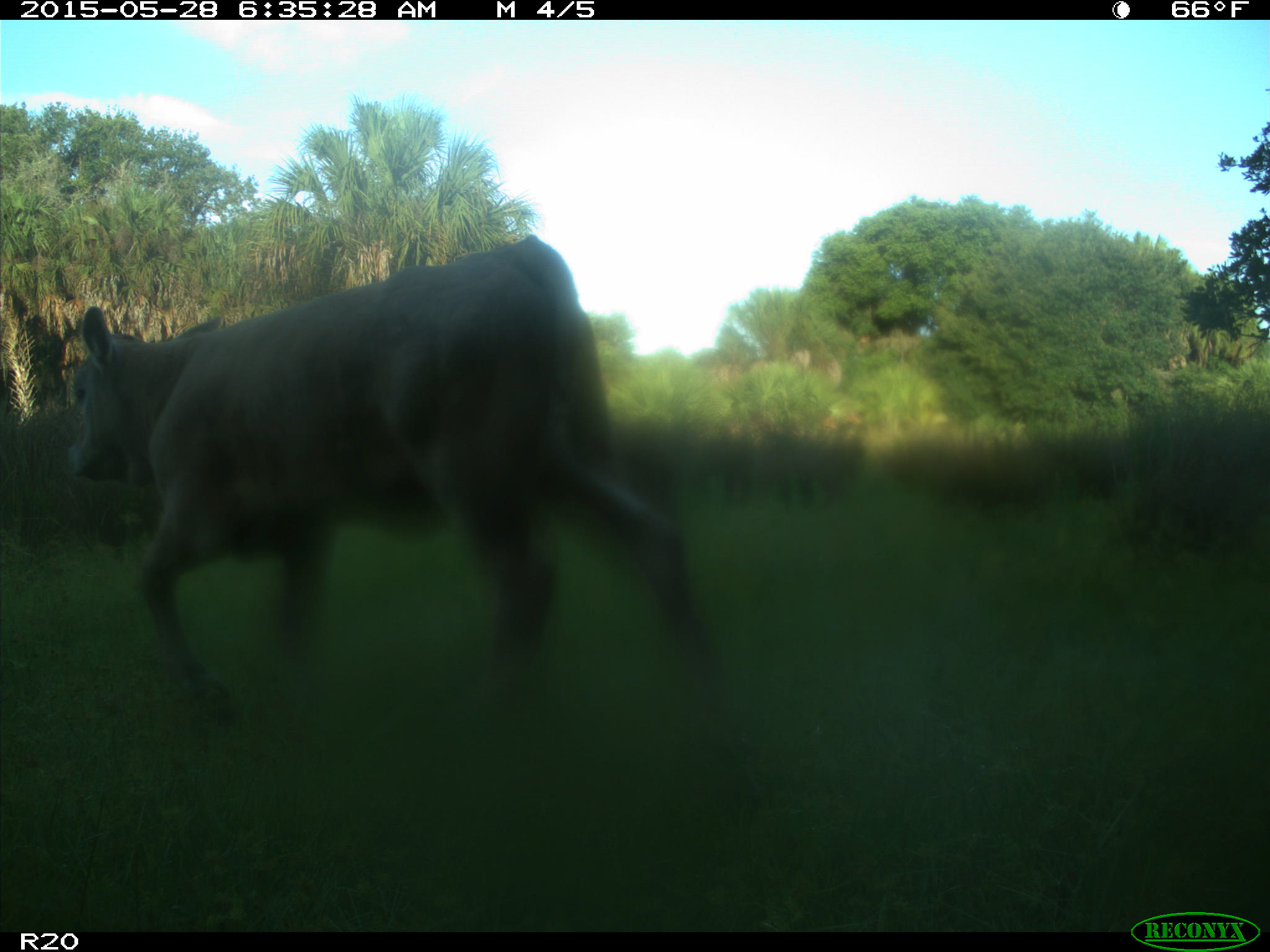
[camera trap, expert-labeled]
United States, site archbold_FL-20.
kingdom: Animalia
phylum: Chordata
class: Mammalia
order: Artiodactyla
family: Bovidae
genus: Bos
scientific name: Bos taurus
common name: domestic cow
Bos taurus (domestic cow).